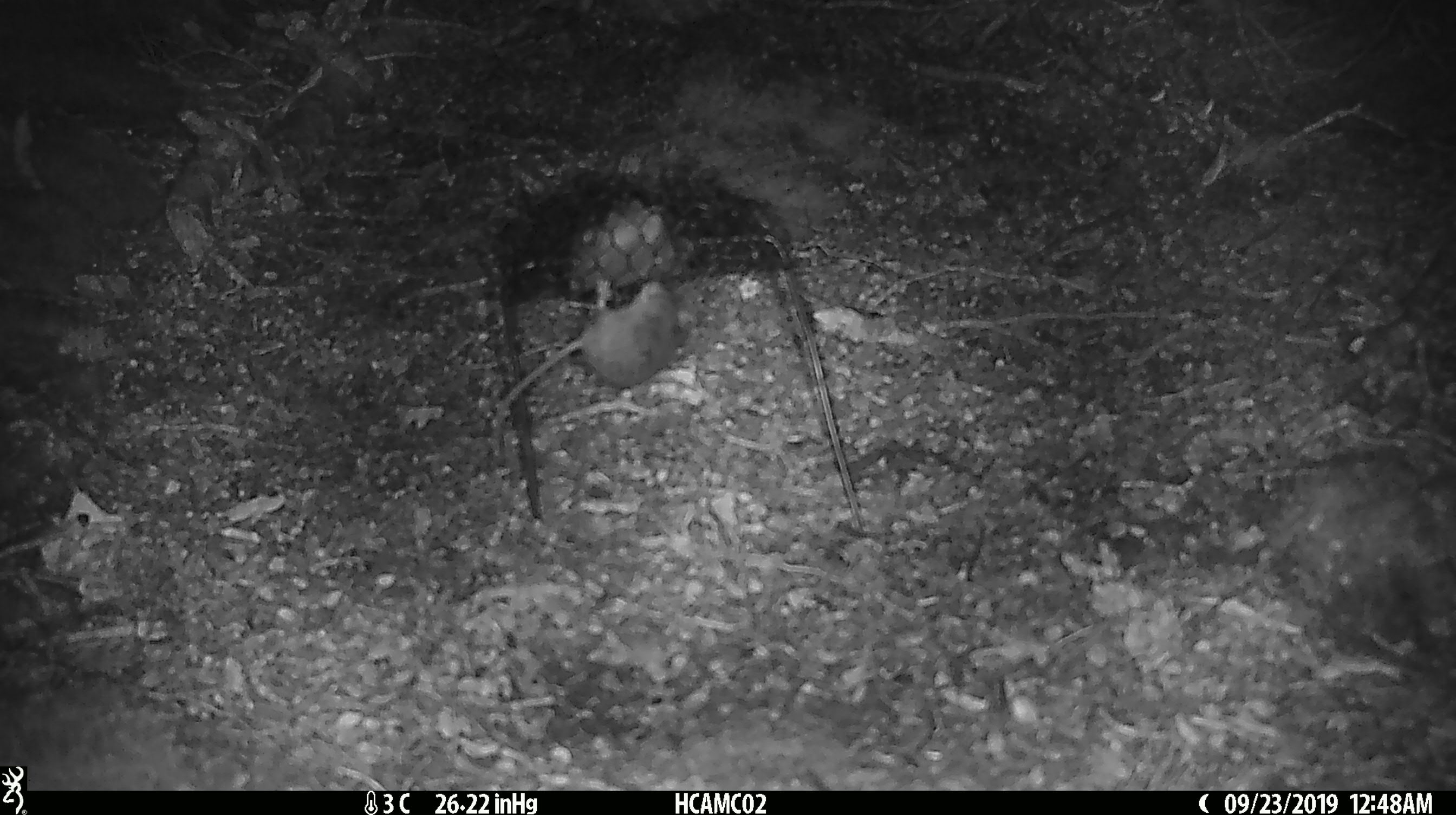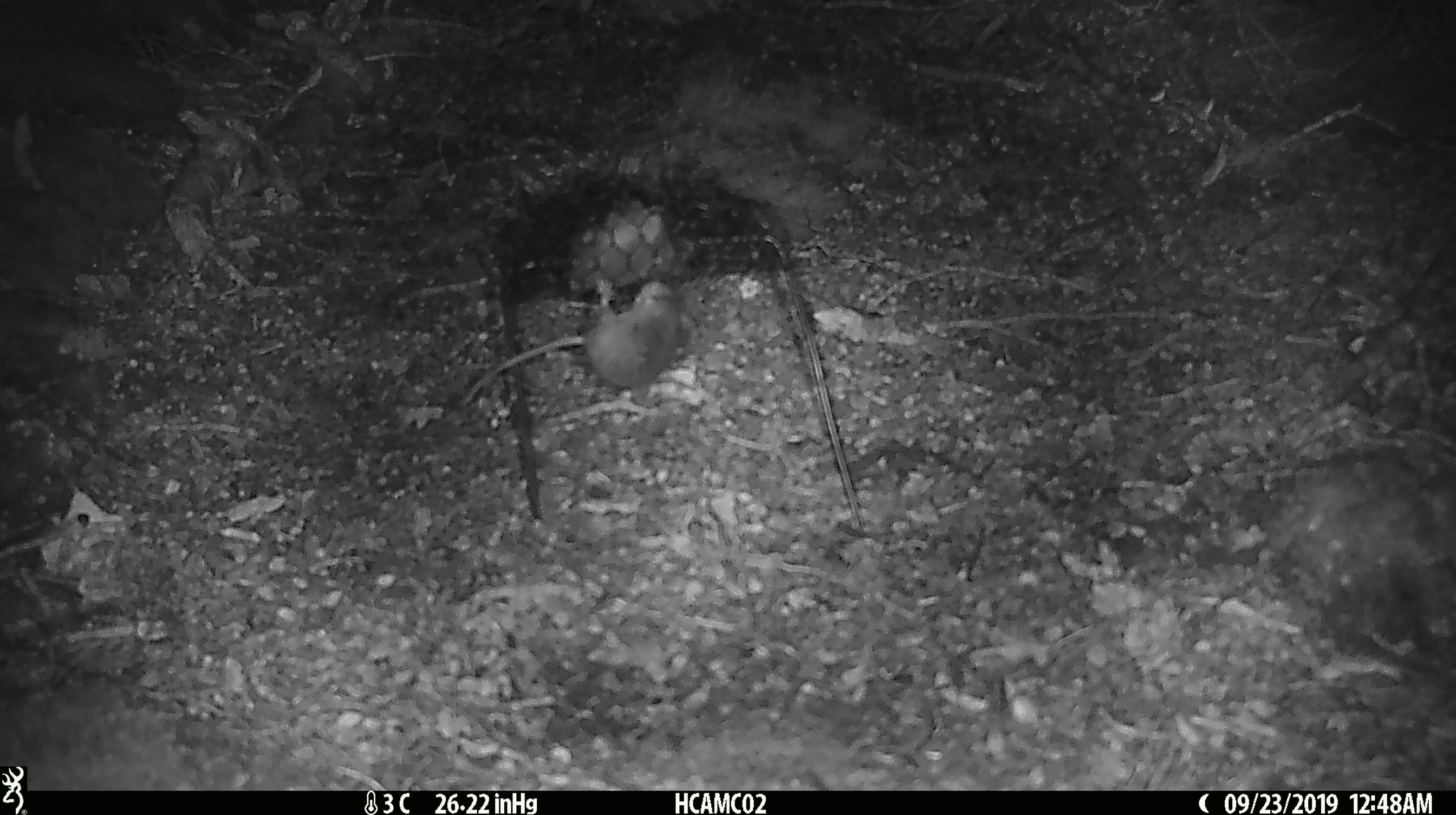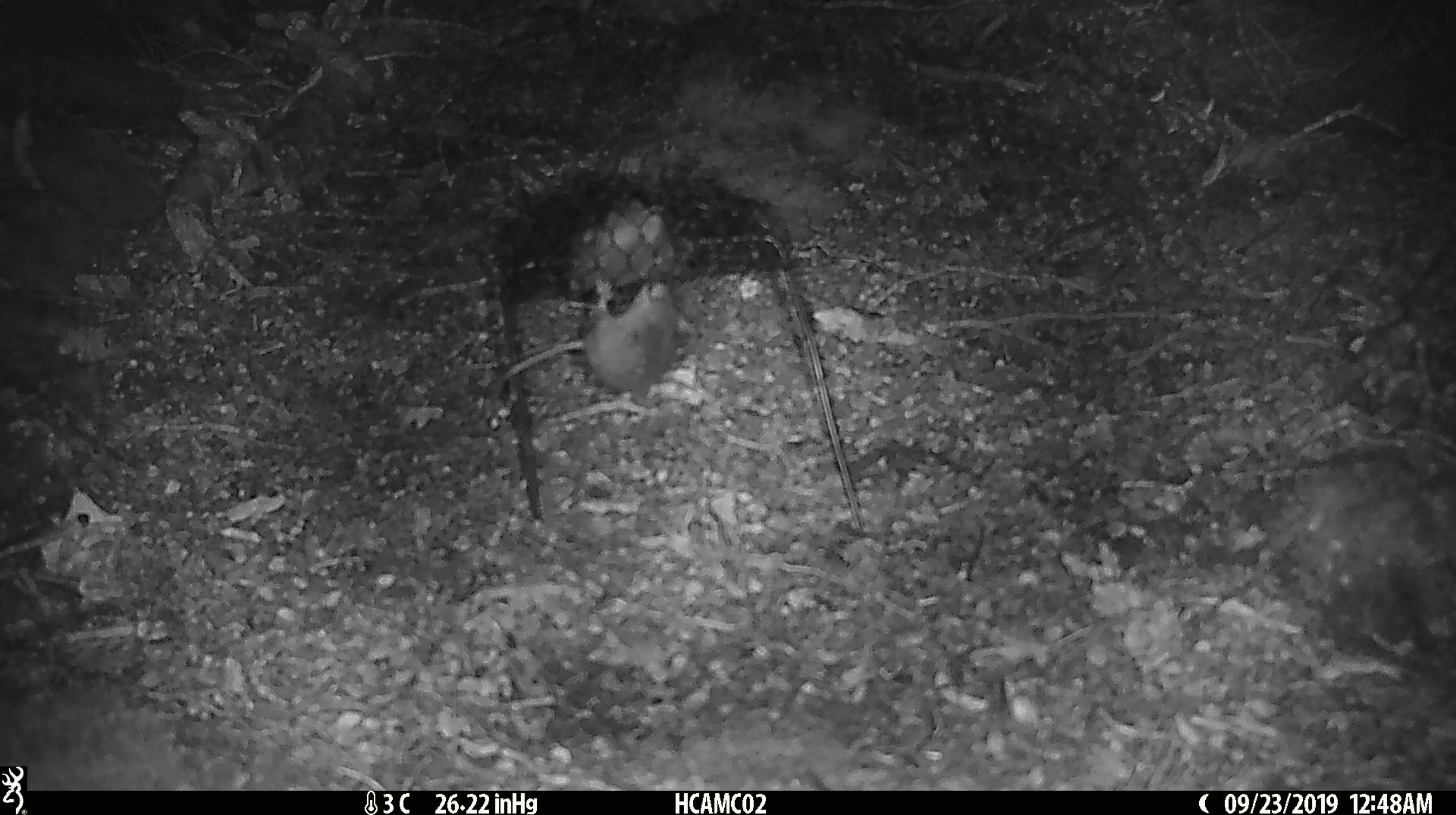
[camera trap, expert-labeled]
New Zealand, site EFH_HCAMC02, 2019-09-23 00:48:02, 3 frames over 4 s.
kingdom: Animalia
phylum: Chordata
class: Mammalia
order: Rodentia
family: Muridae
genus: Mus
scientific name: Mus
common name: mouse